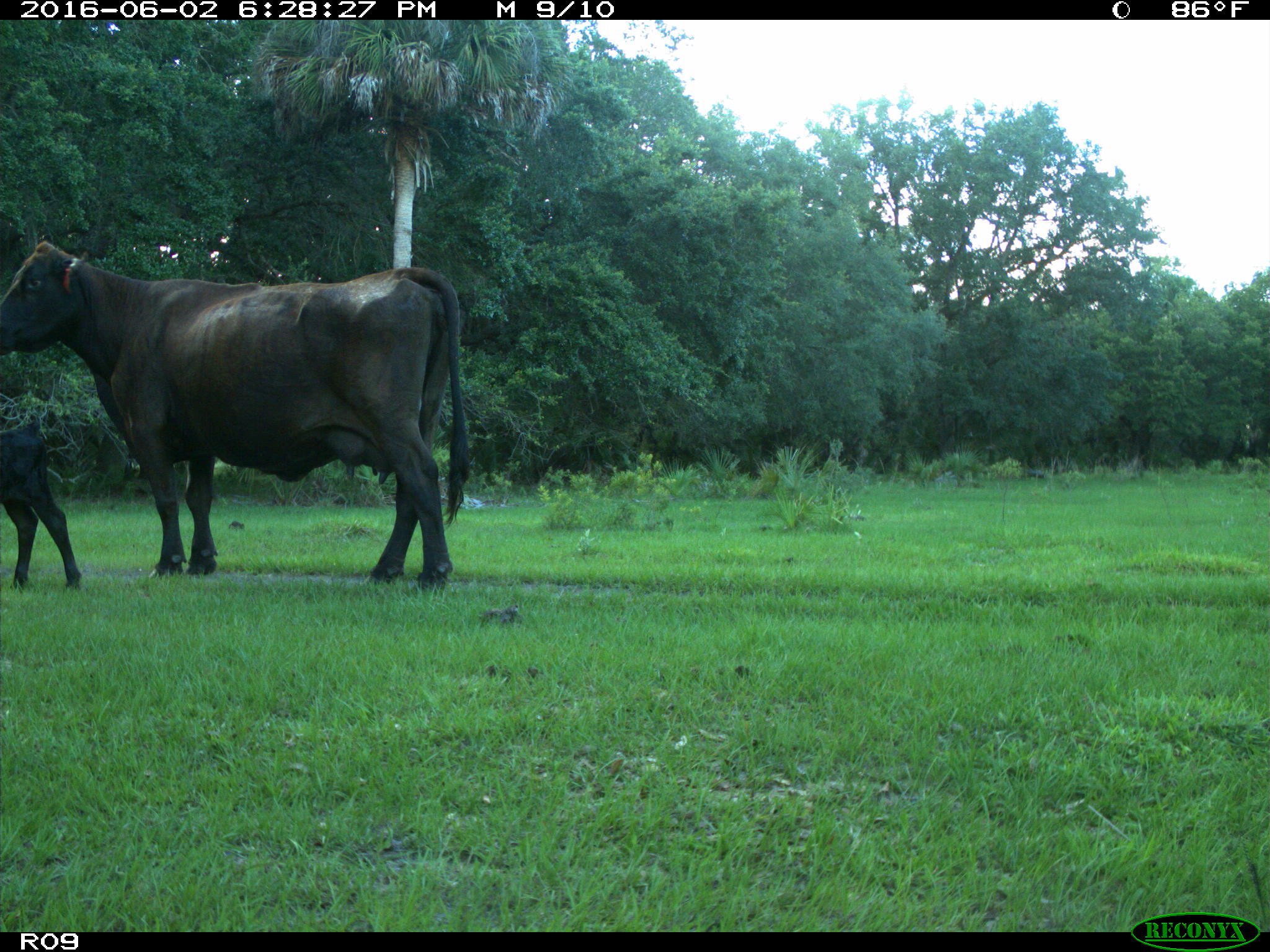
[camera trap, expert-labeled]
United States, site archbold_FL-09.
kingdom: Animalia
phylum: Chordata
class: Mammalia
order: Artiodactyla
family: Bovidae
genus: Bos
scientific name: Bos taurus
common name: domestic cow